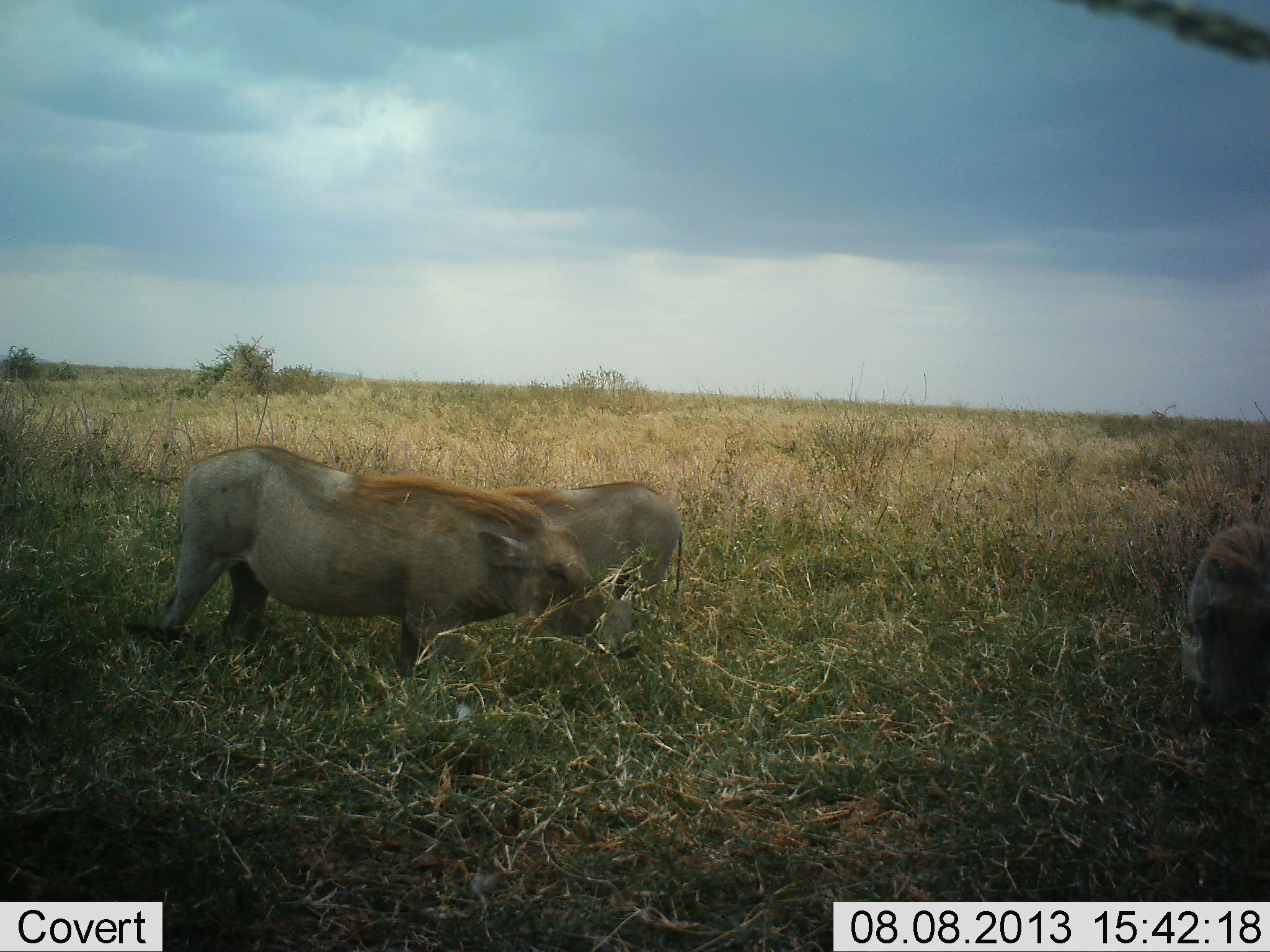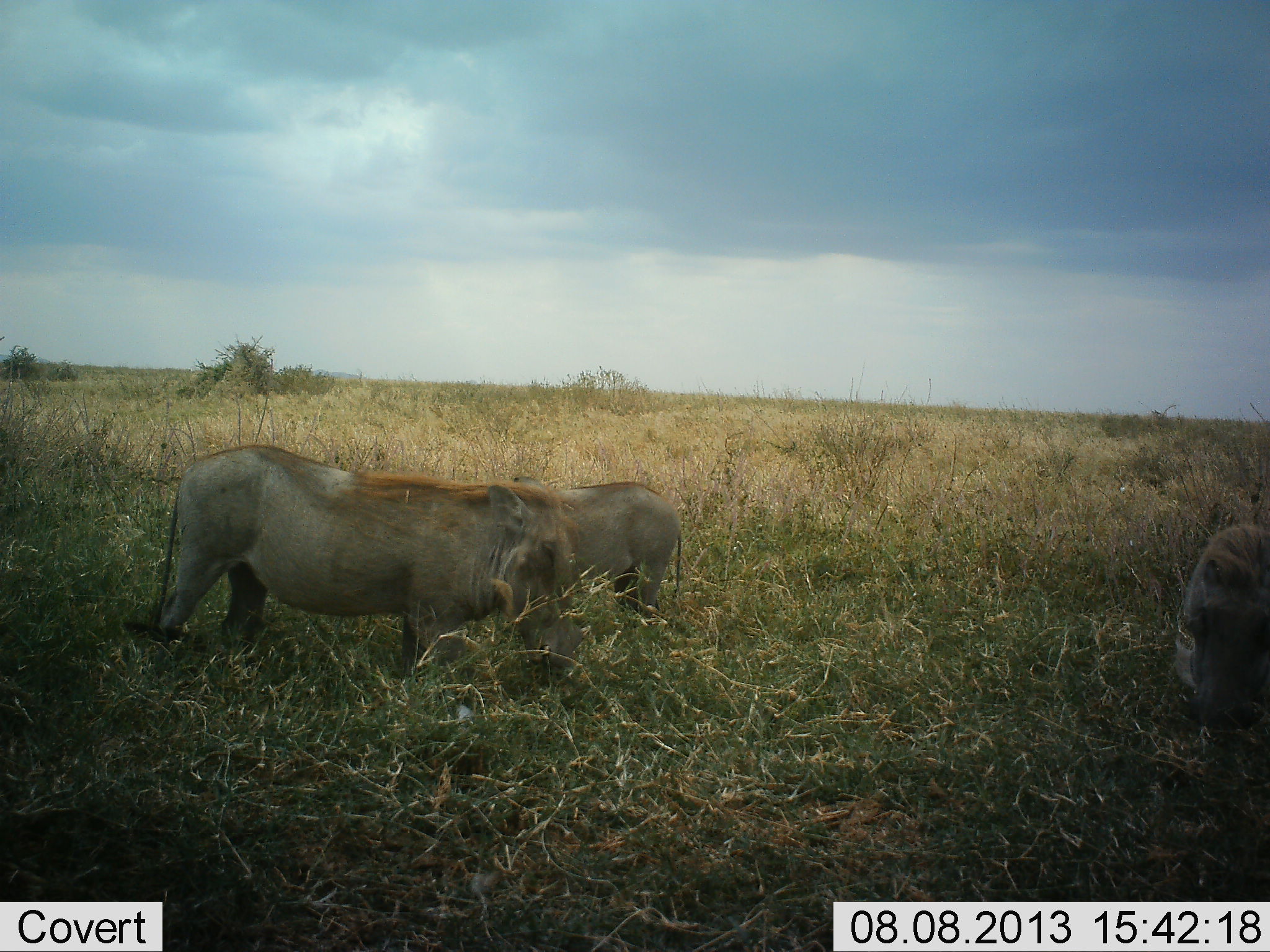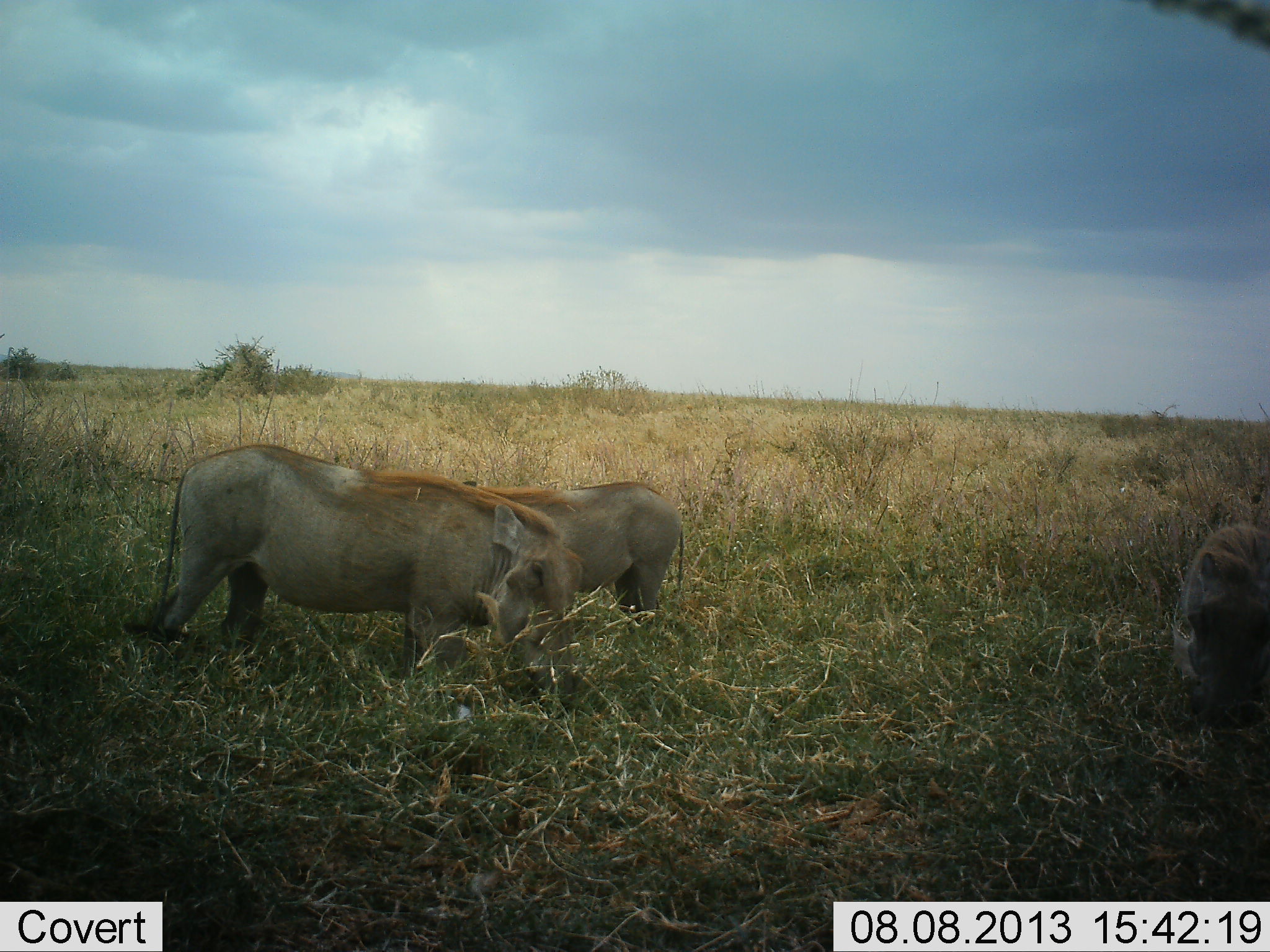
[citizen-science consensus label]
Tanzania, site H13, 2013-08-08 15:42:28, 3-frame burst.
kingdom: Animalia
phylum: Chordata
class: Mammalia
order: Artiodactyla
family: Suidae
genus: Phacochoerus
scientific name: Phacochoerus africanus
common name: warthog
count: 3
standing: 30%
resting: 0%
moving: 20%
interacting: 0%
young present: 0%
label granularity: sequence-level